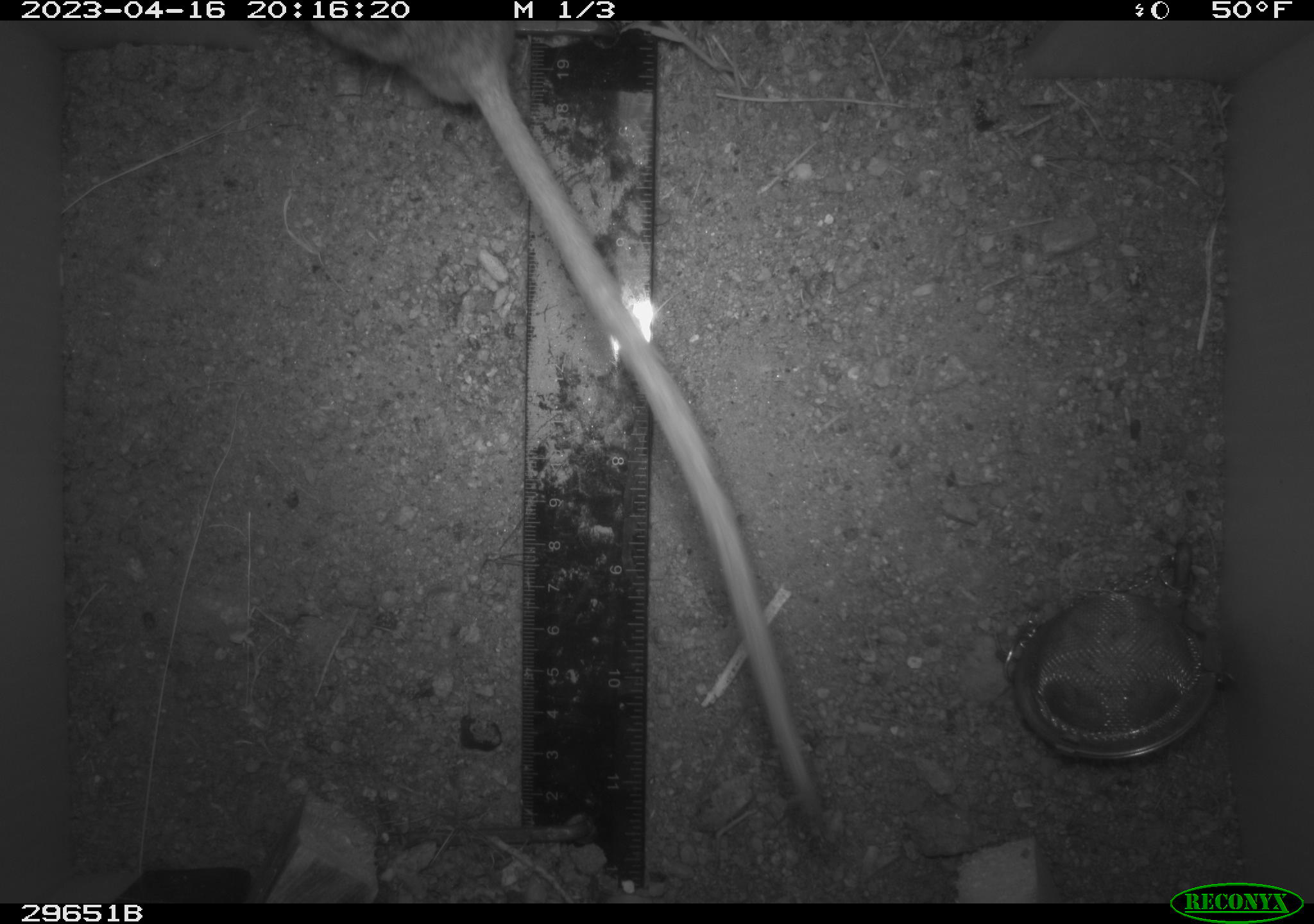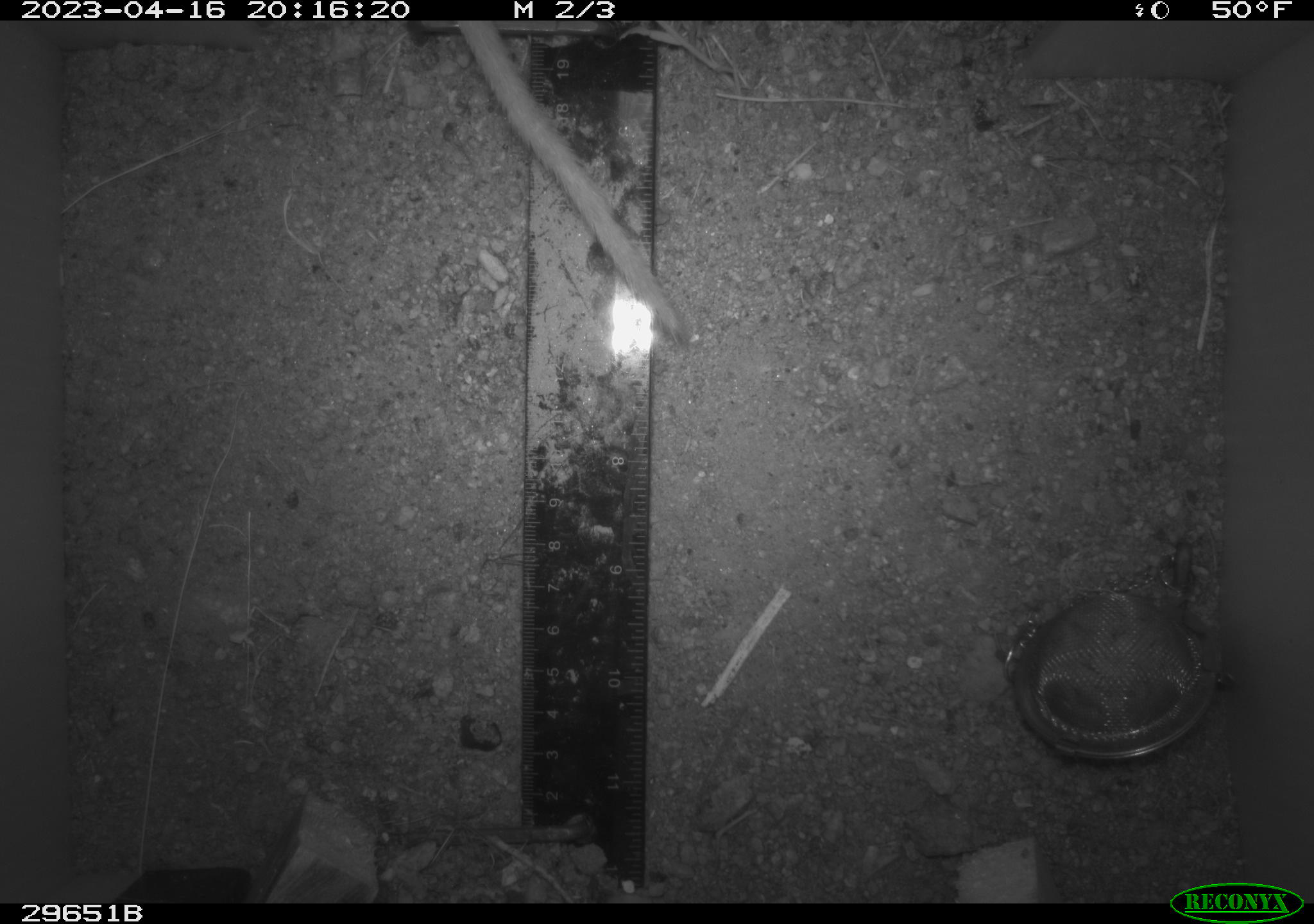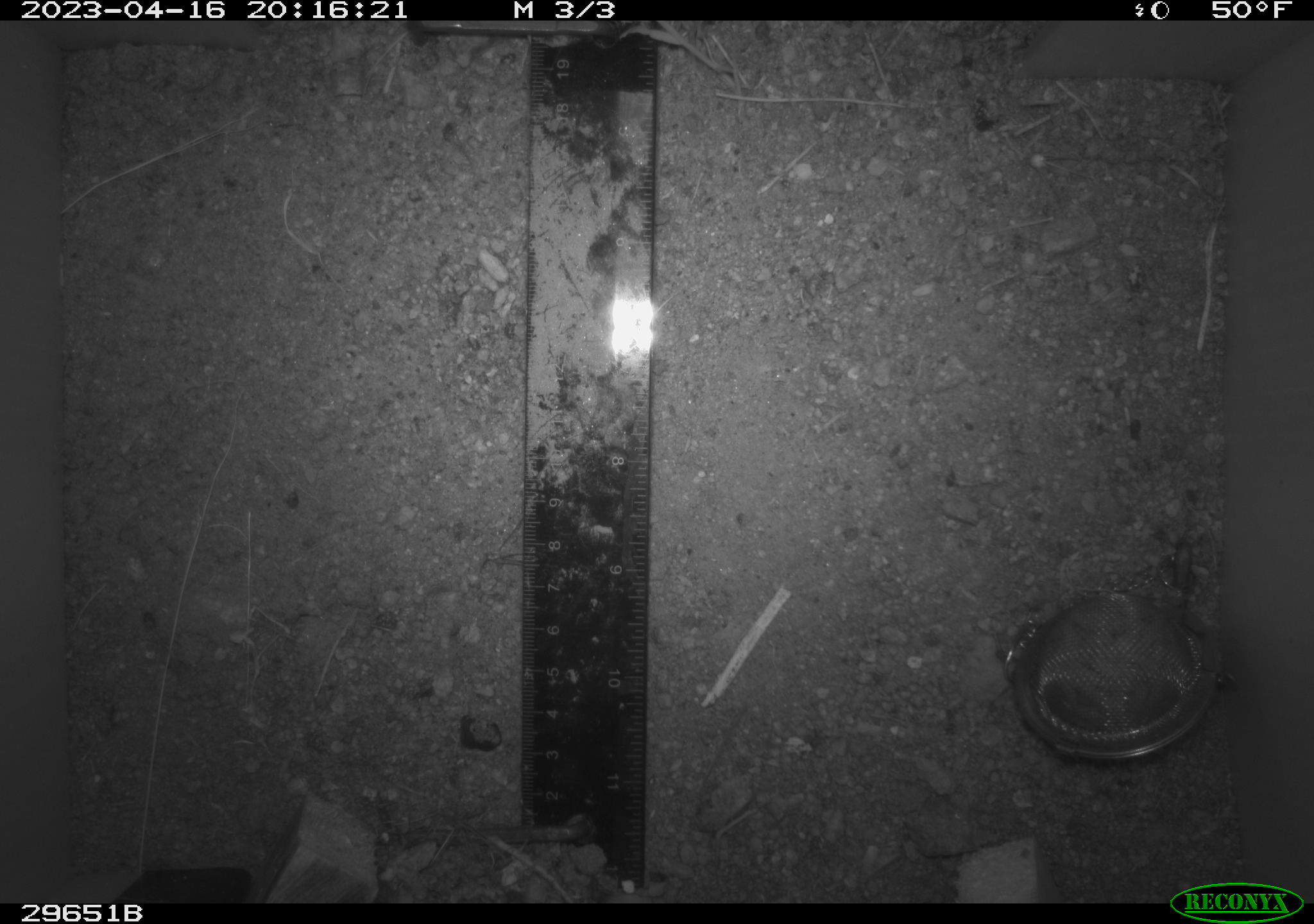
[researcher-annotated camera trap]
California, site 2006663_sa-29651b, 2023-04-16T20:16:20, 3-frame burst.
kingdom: Animalia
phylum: Chordata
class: Mammalia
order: Rodentia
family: Cricetidae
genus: Neotoma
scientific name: Neotoma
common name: pack rat or woodrat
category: neotoma species